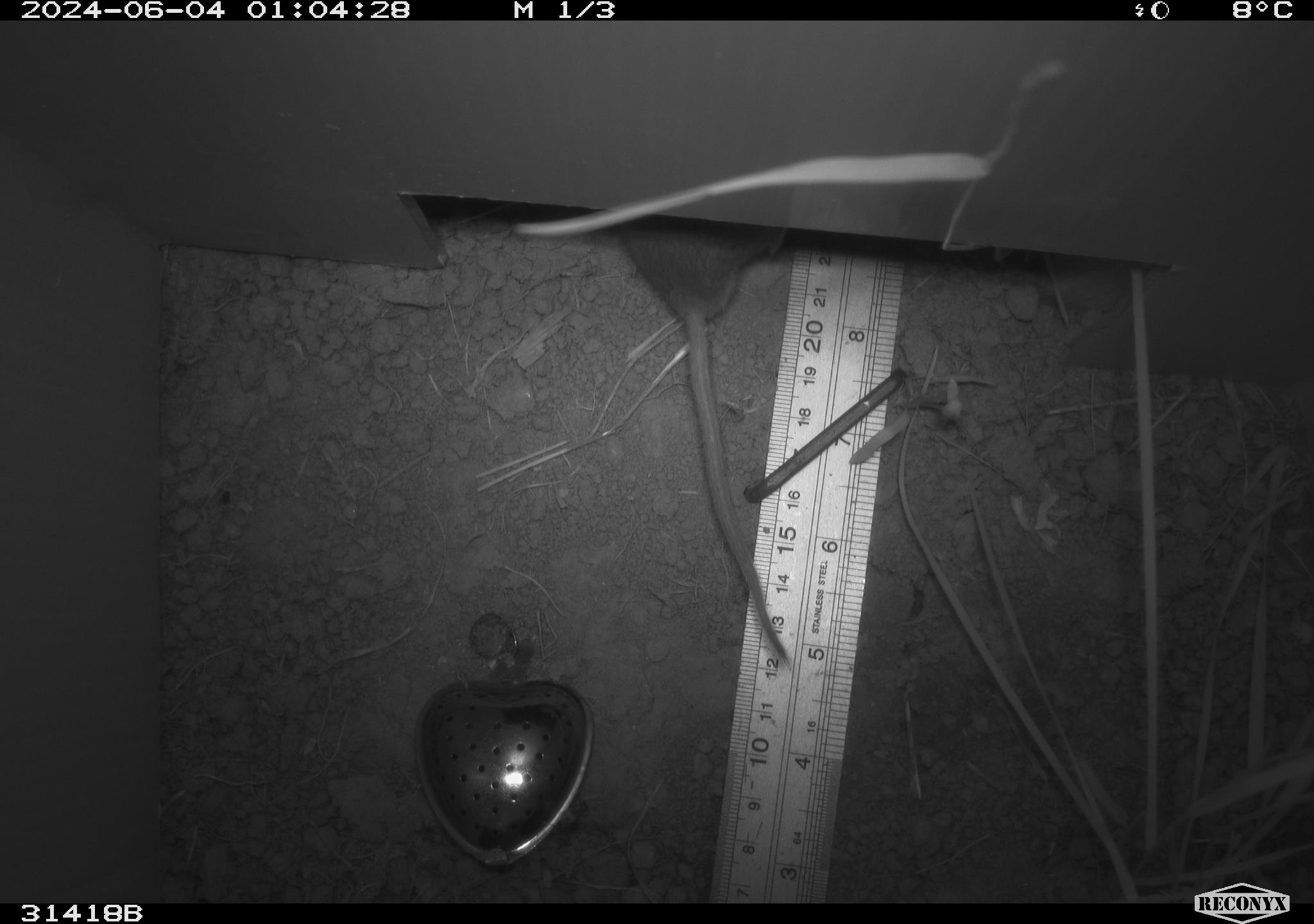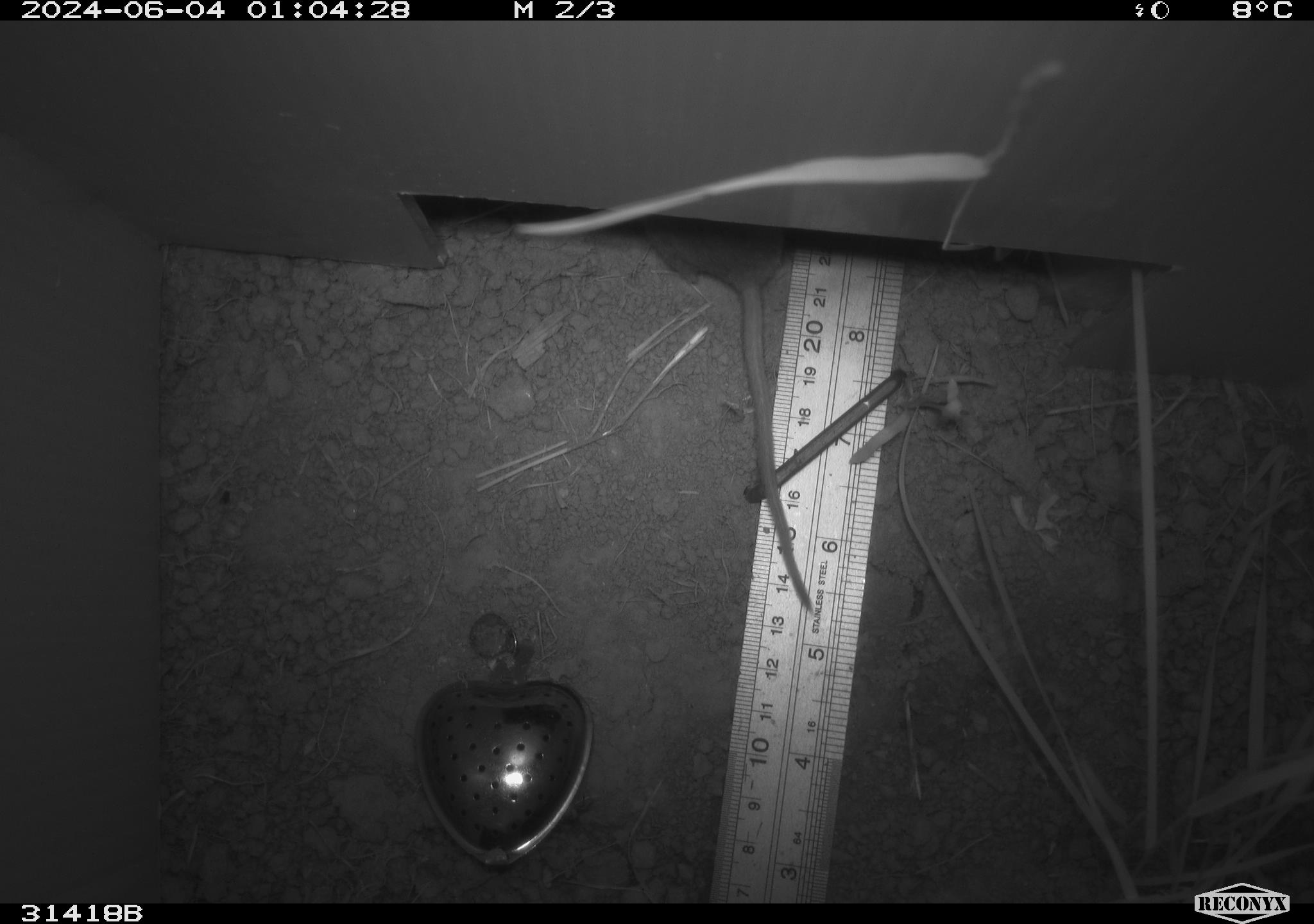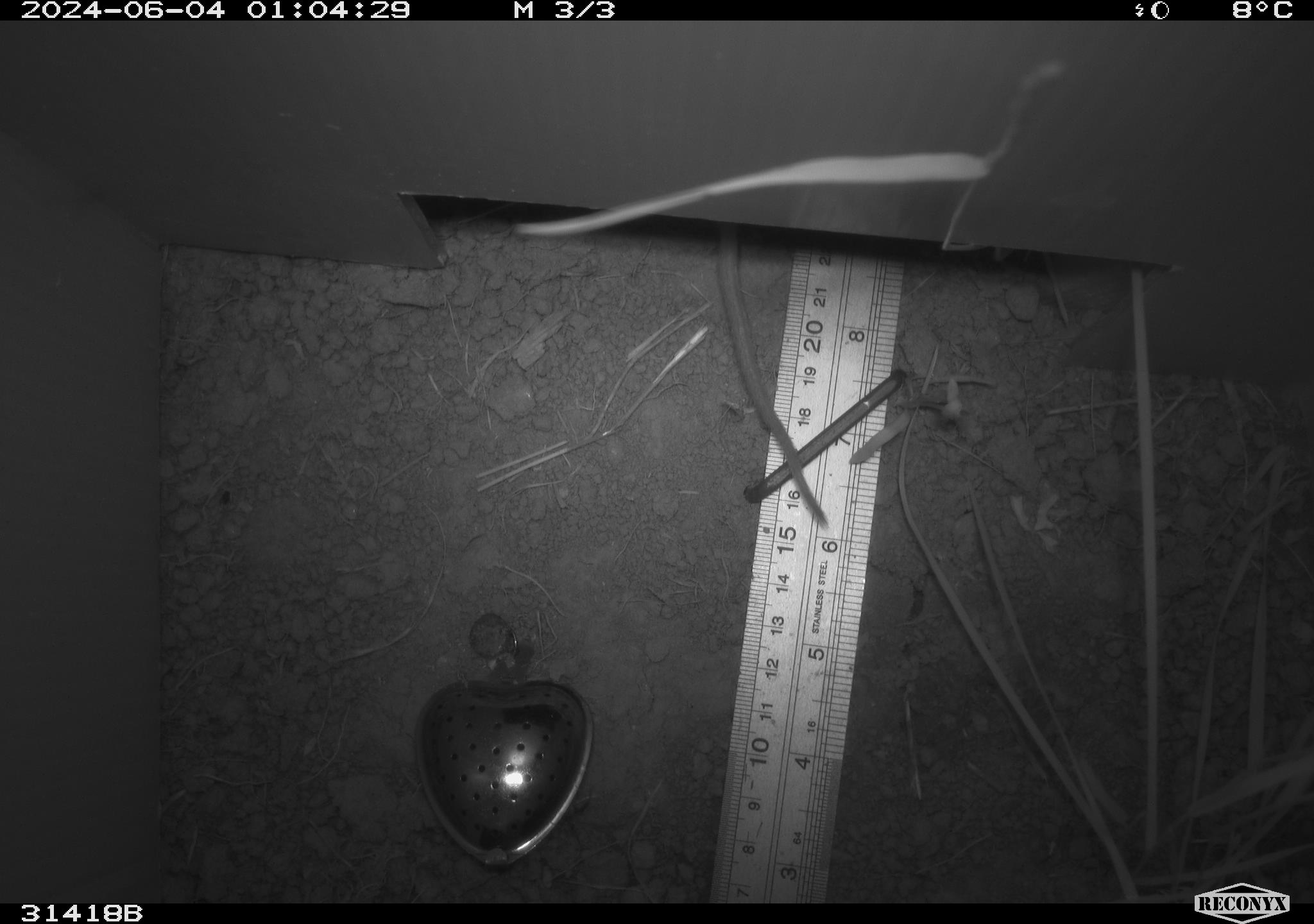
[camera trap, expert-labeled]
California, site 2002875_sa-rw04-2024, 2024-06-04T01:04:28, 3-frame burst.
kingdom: Animalia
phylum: Chordata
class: Mammalia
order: Rodentia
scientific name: Rodentia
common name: rodent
Rodent (Rodentia).